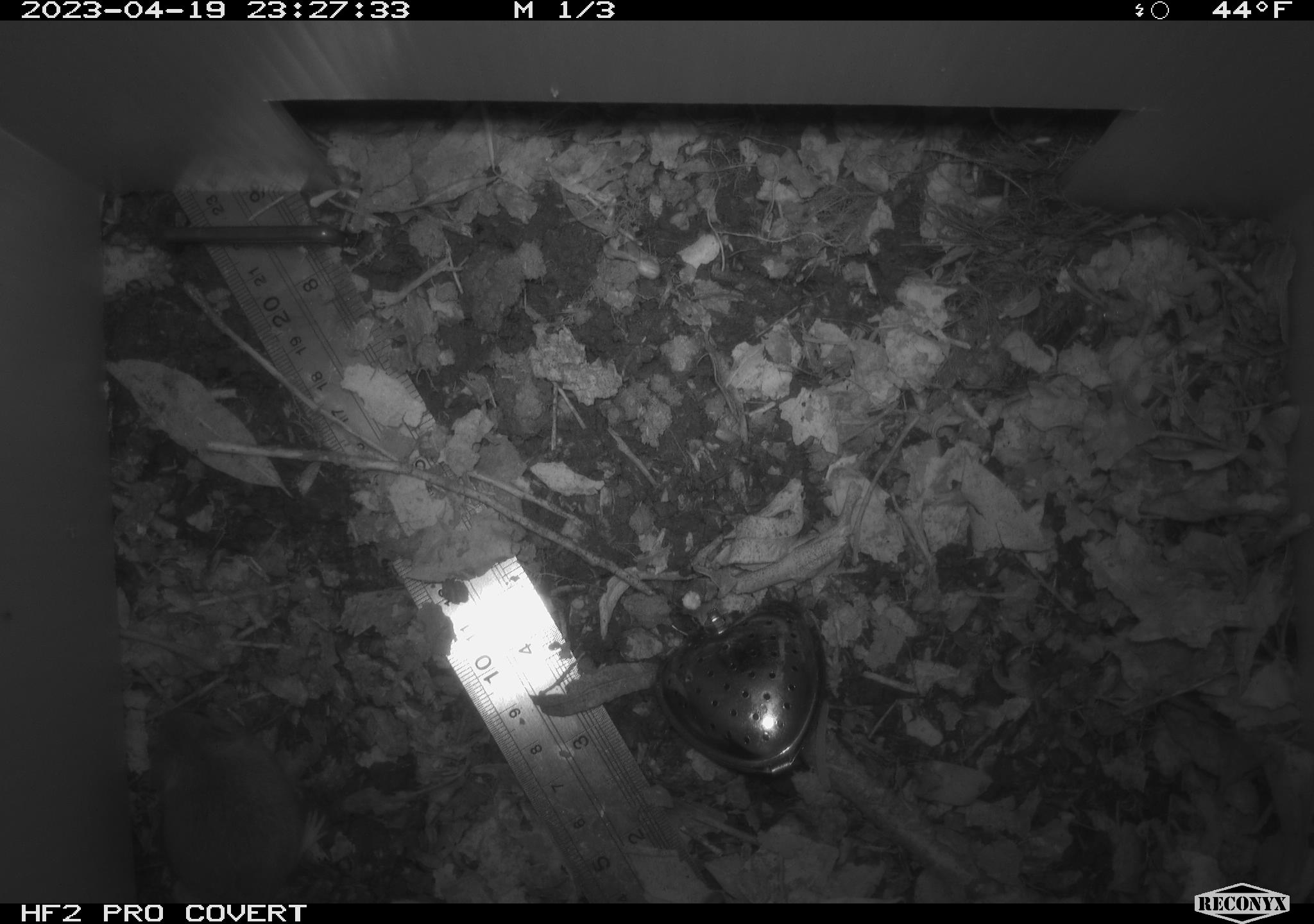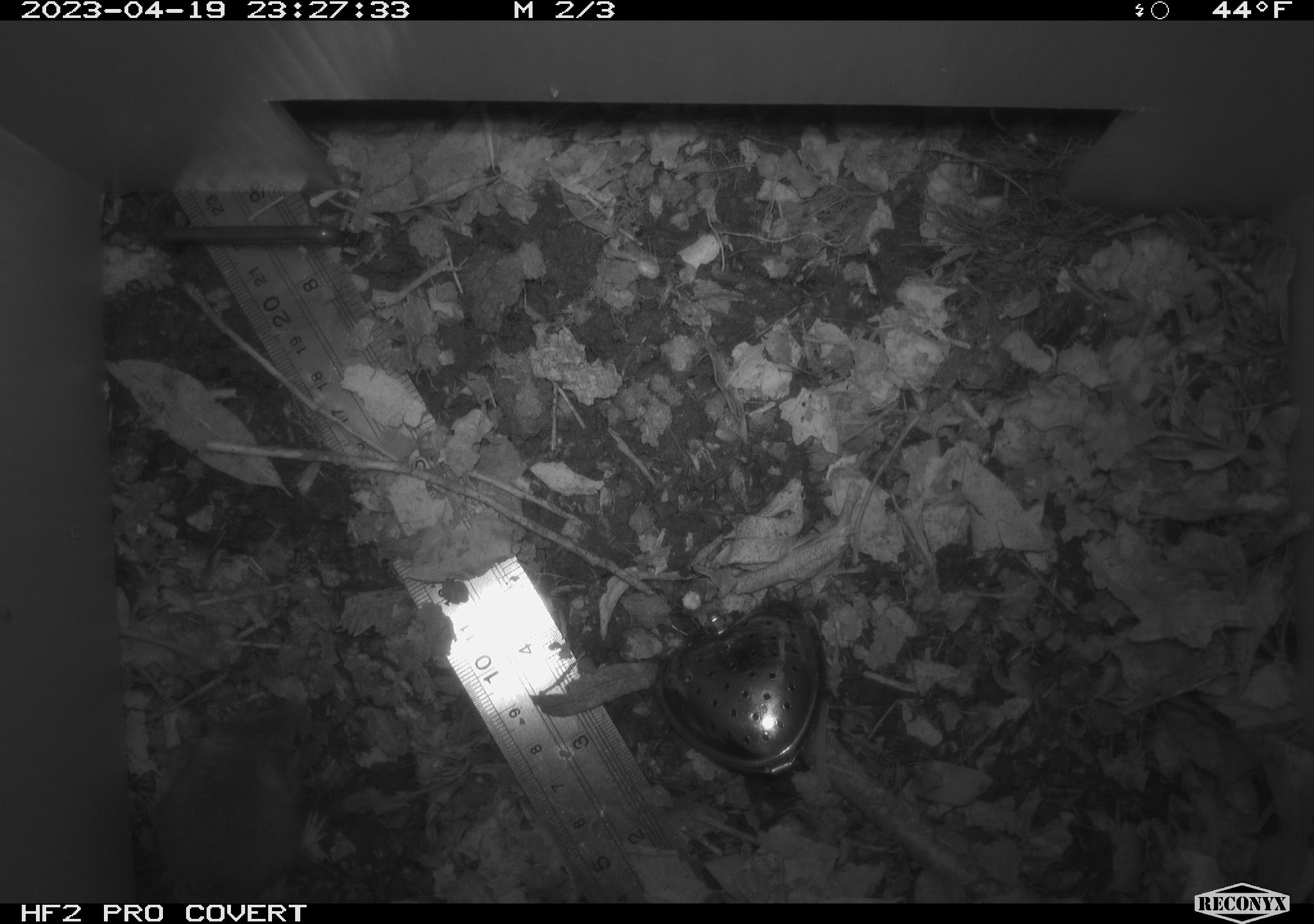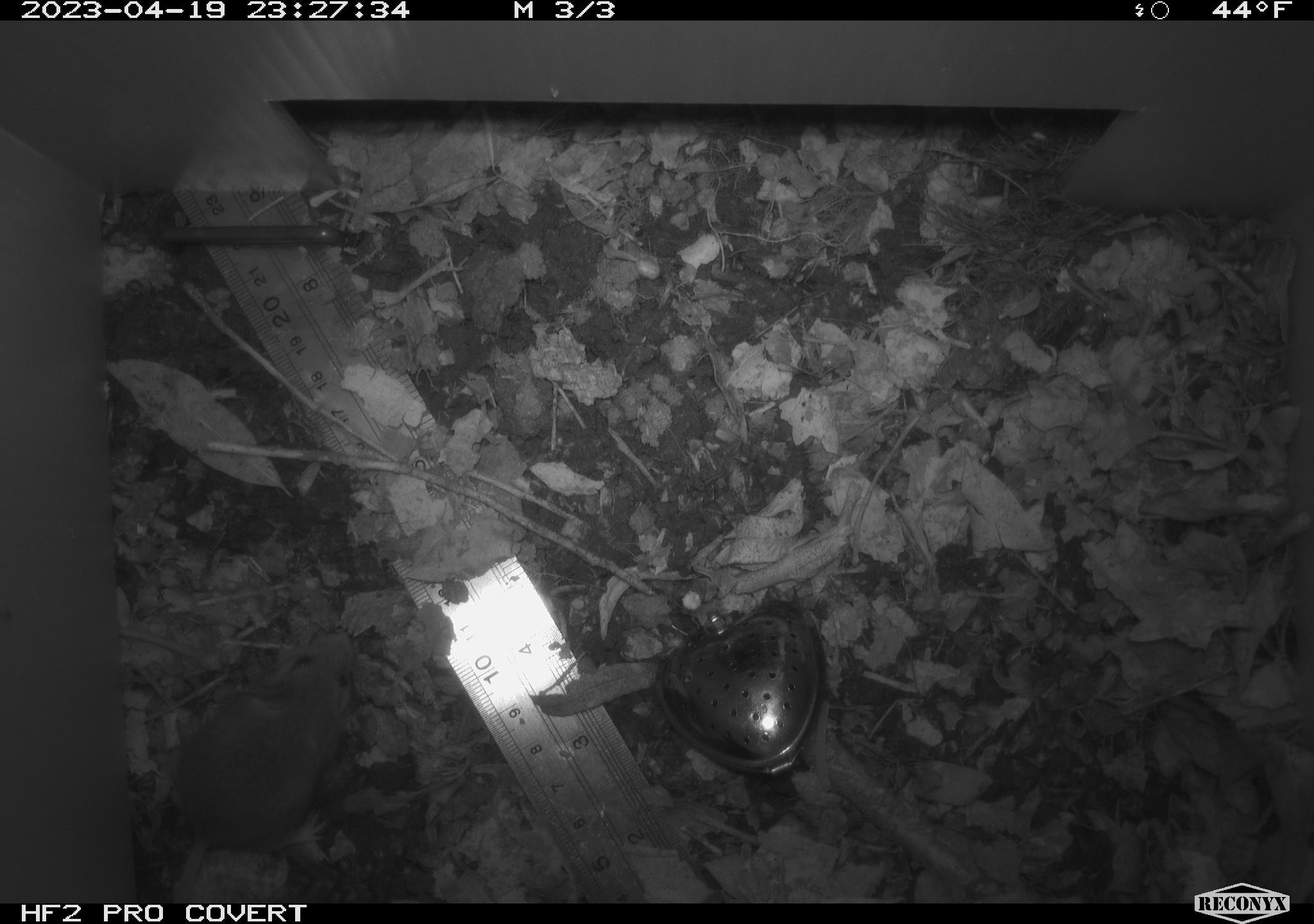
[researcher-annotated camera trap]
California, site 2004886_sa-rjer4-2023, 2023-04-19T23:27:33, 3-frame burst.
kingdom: Animalia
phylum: Chordata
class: Mammalia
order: Rodentia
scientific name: Rodentia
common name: mouse species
Mouse species (Rodentia).